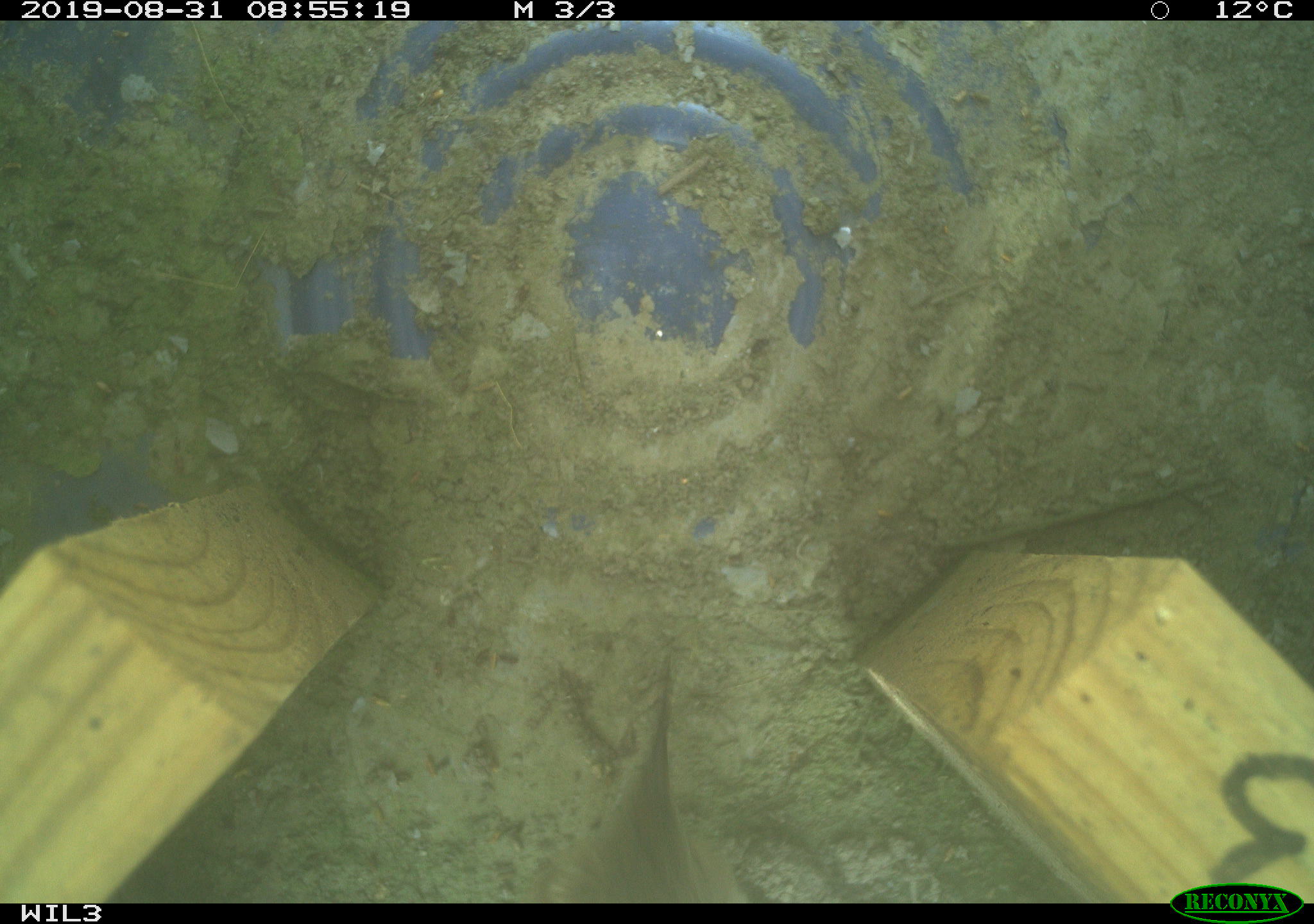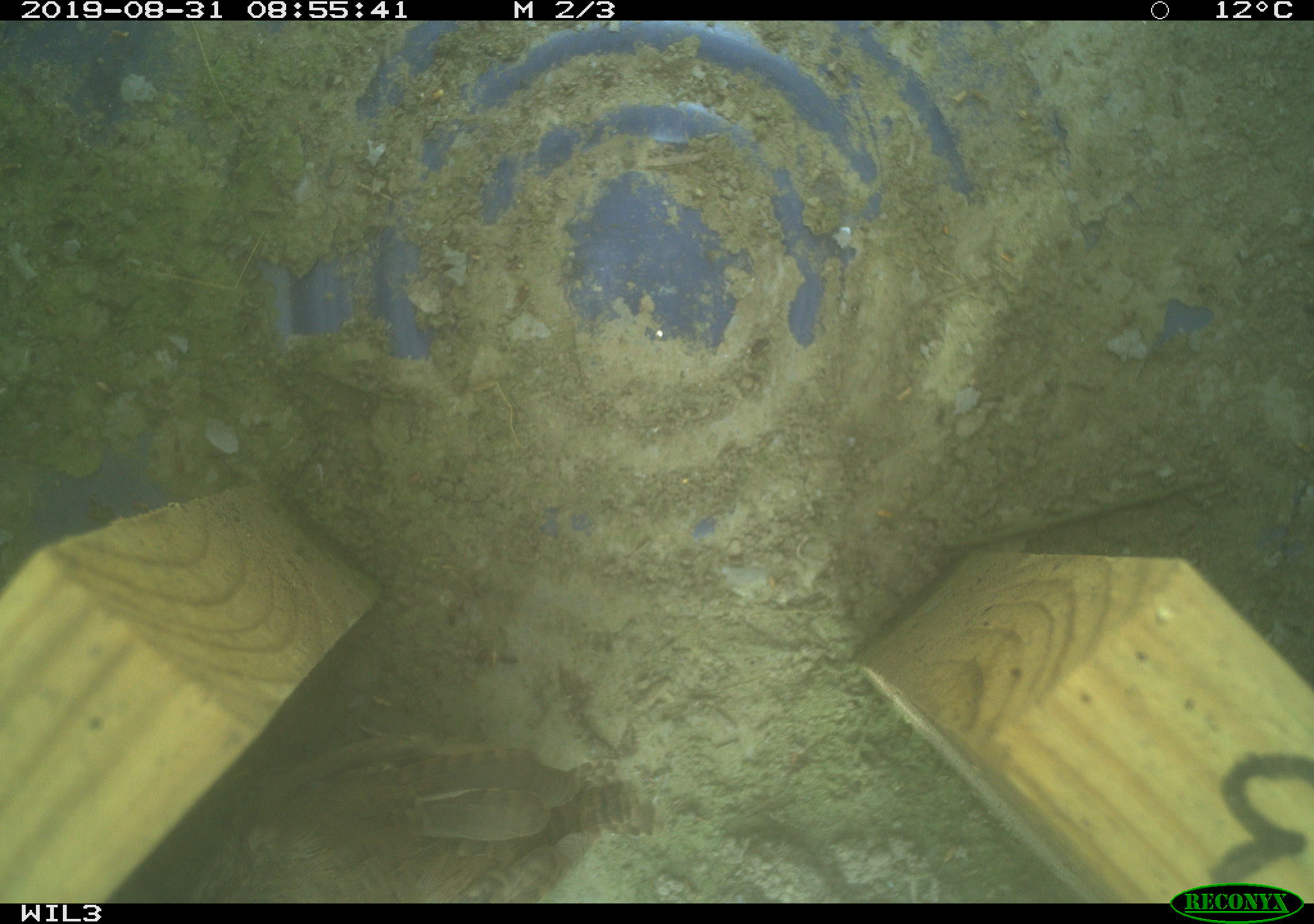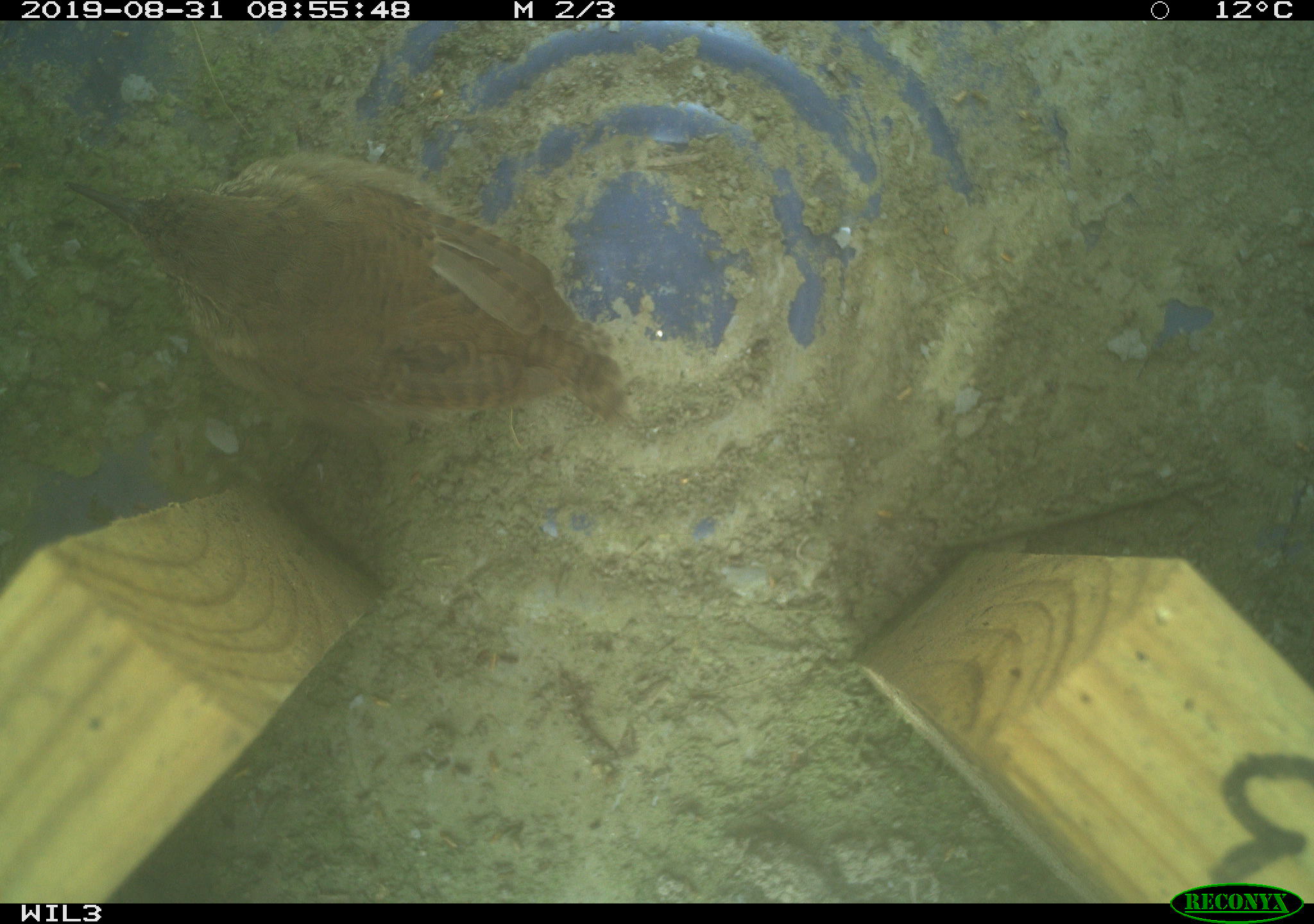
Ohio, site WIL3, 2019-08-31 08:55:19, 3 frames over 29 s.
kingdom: Animalia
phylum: Chordata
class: Aves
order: Passeriformes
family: Troglodytidae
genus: Troglodytes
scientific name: Troglodytes aedon aedon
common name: northern house wren